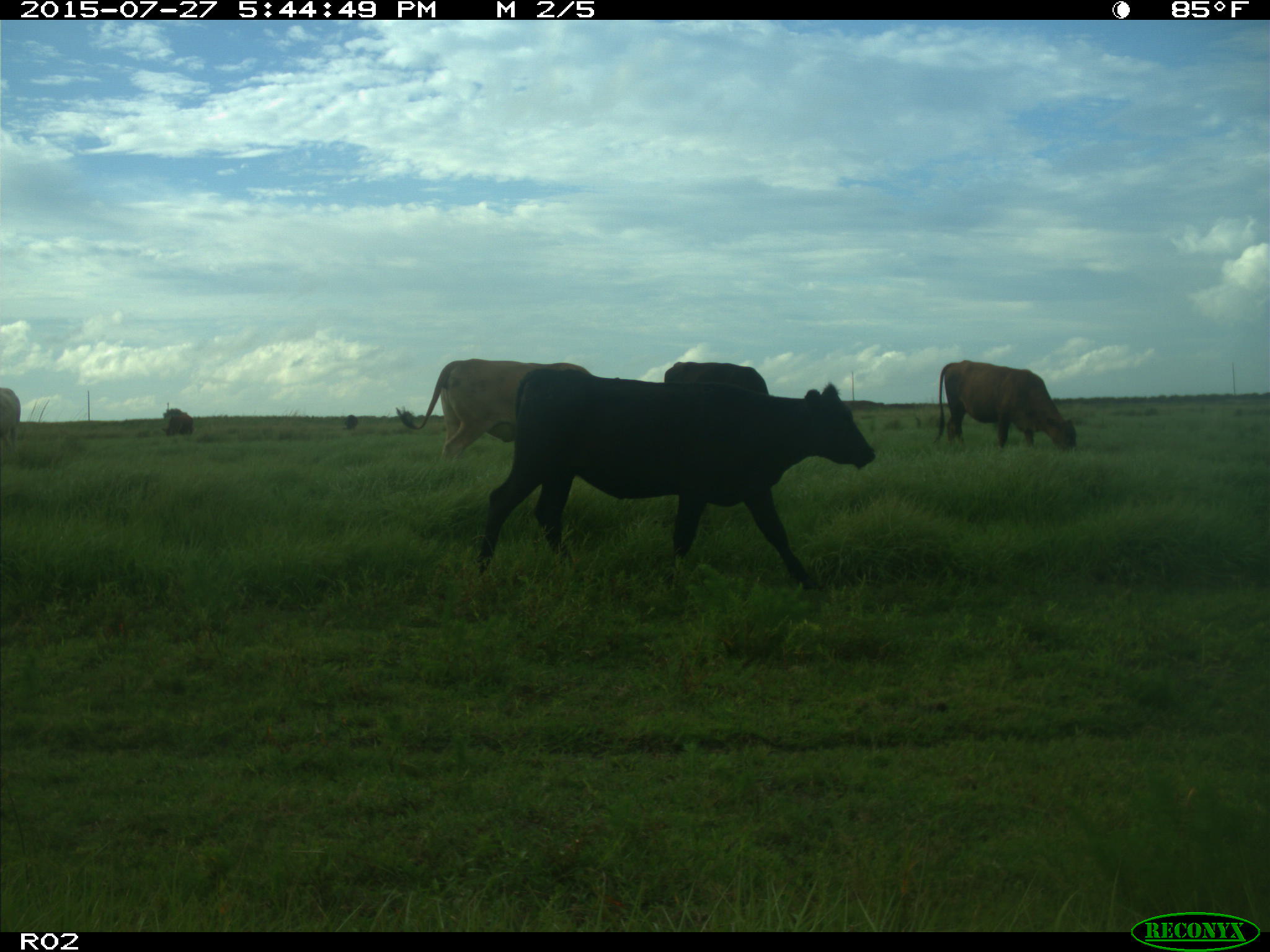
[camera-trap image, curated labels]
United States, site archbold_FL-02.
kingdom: Animalia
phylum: Chordata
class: Mammalia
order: Artiodactyla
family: Bovidae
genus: Bos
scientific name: Bos taurus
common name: domestic cow